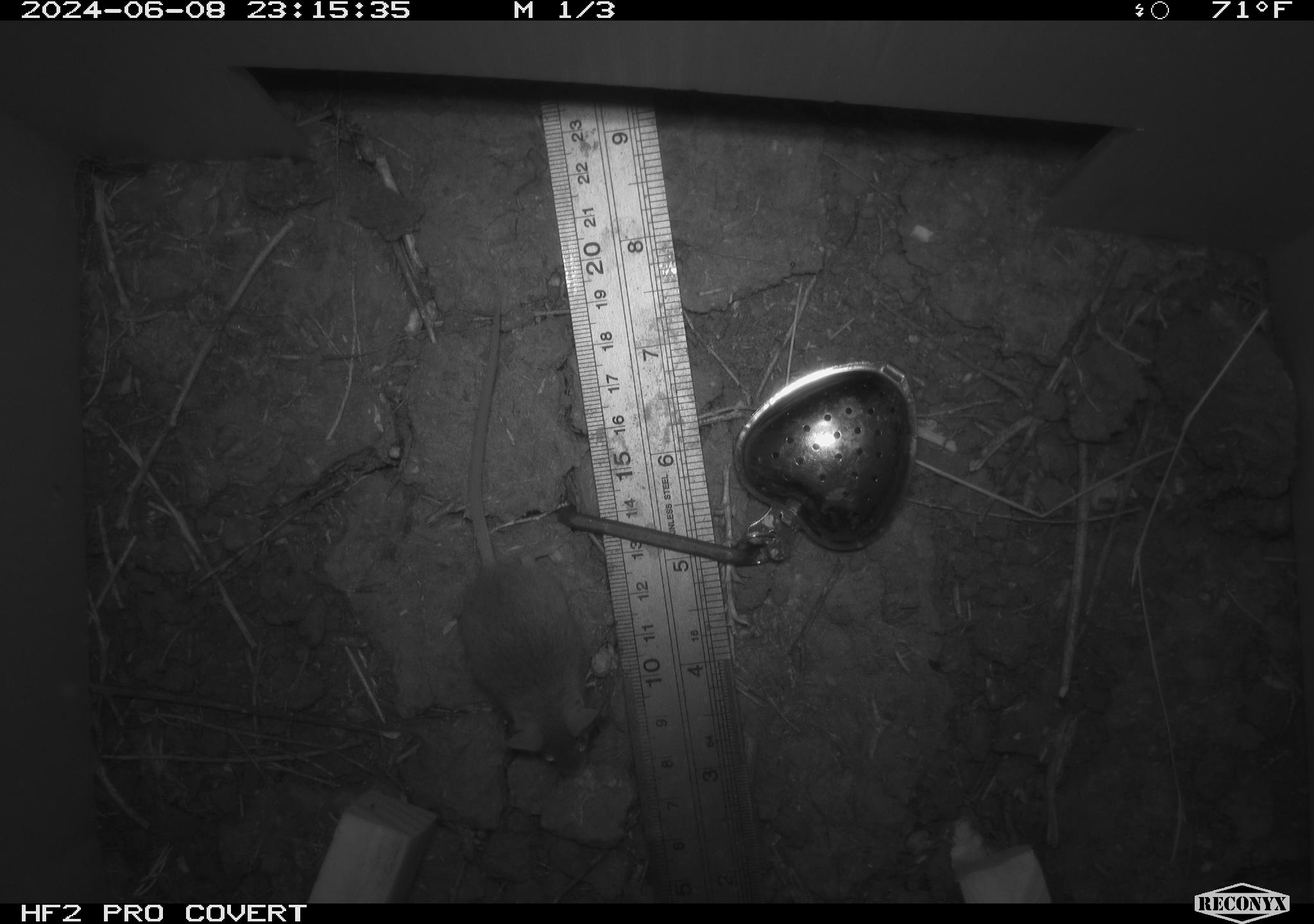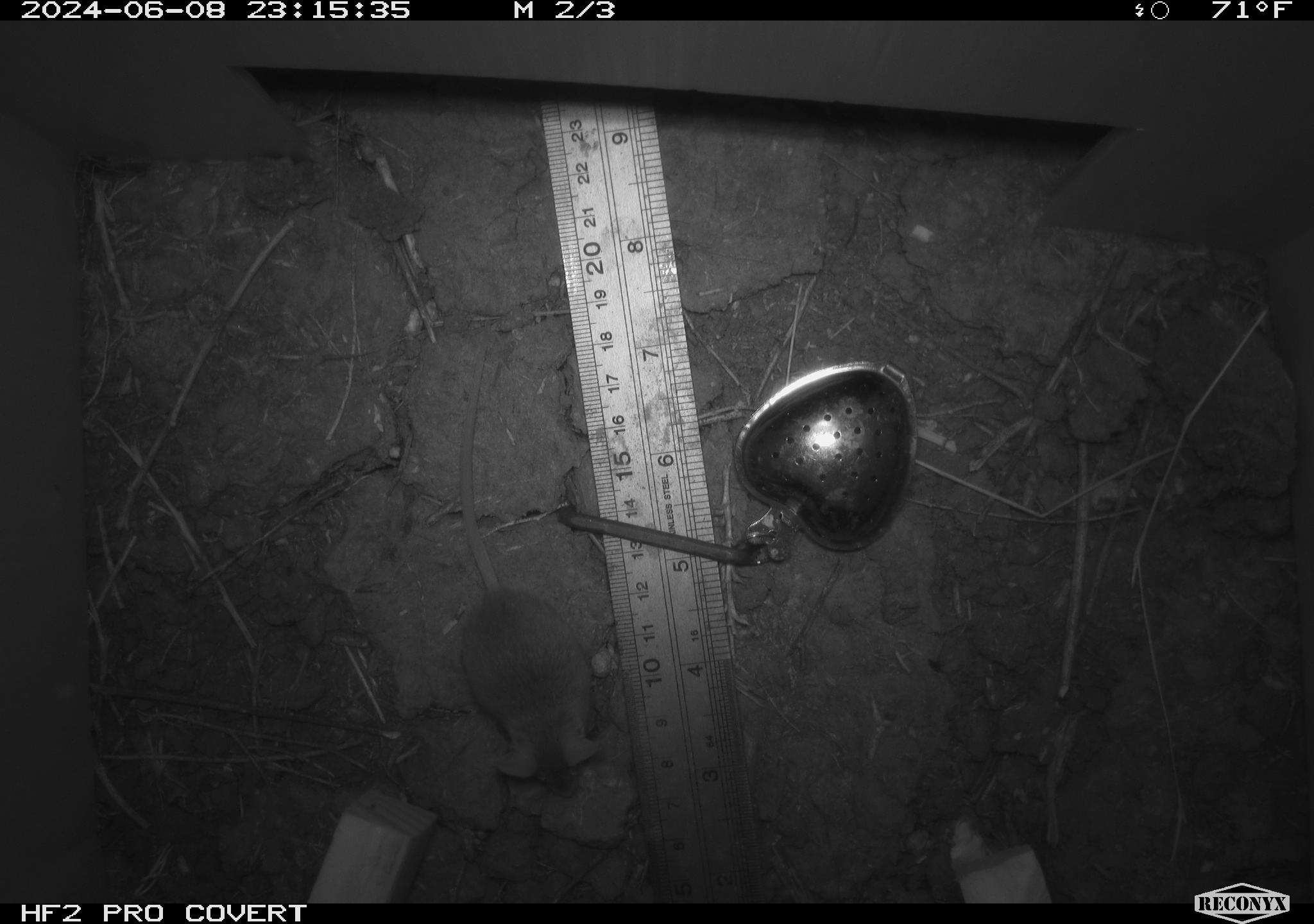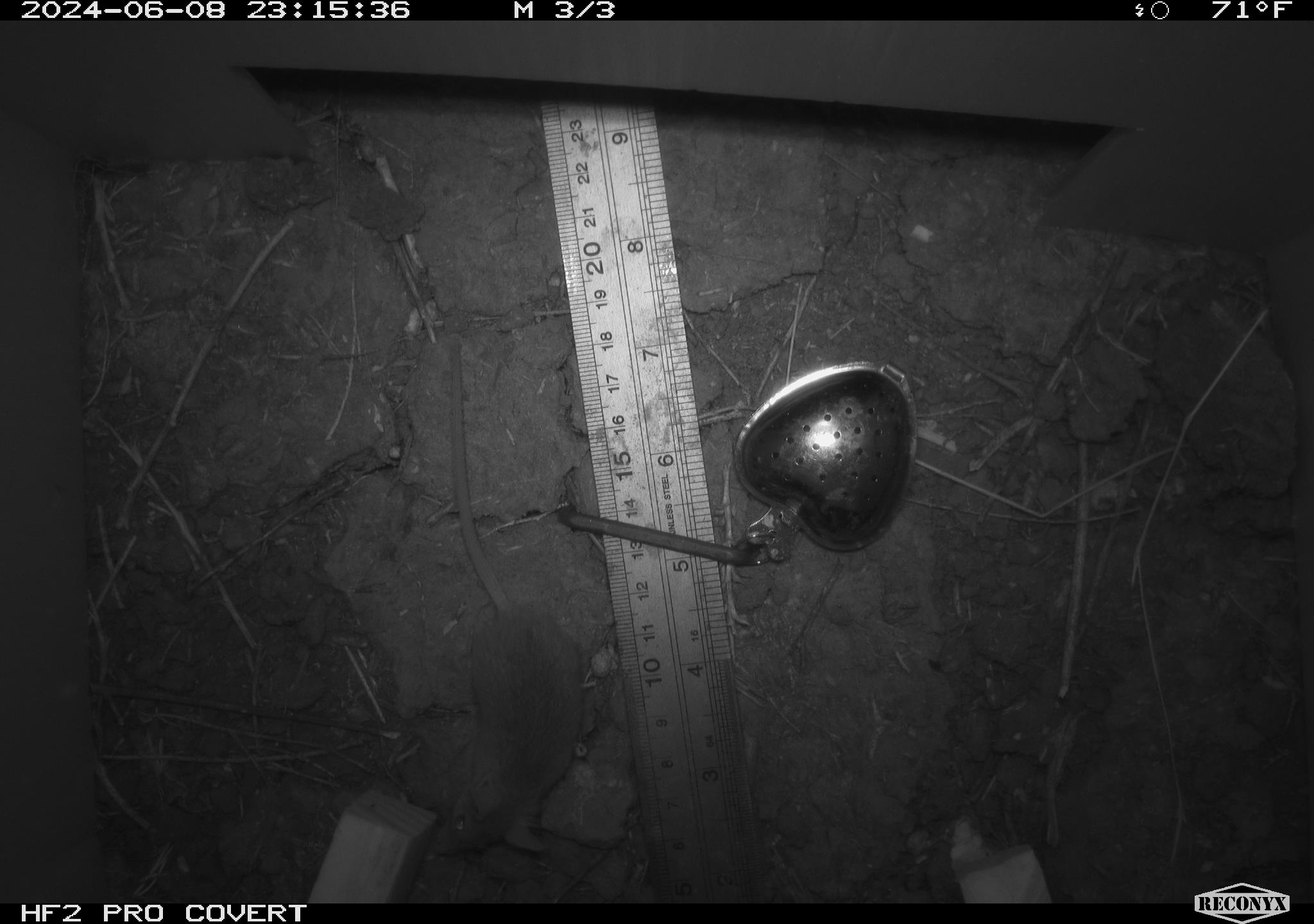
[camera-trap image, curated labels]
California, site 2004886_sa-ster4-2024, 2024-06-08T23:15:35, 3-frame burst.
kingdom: Animalia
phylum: Chordata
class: Mammalia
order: Rodentia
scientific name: Rodentia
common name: mouse species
Mouse species (Rodentia).